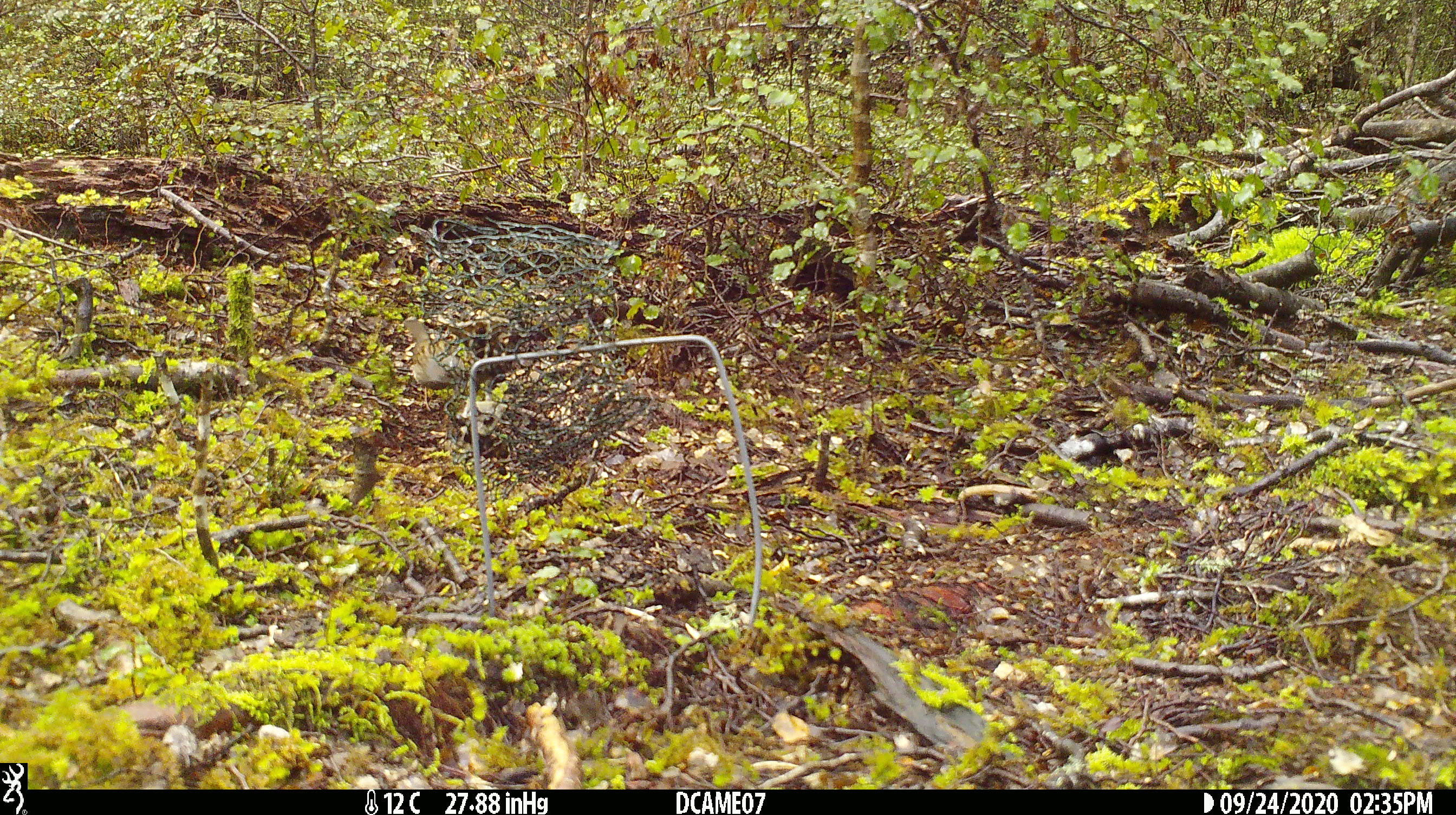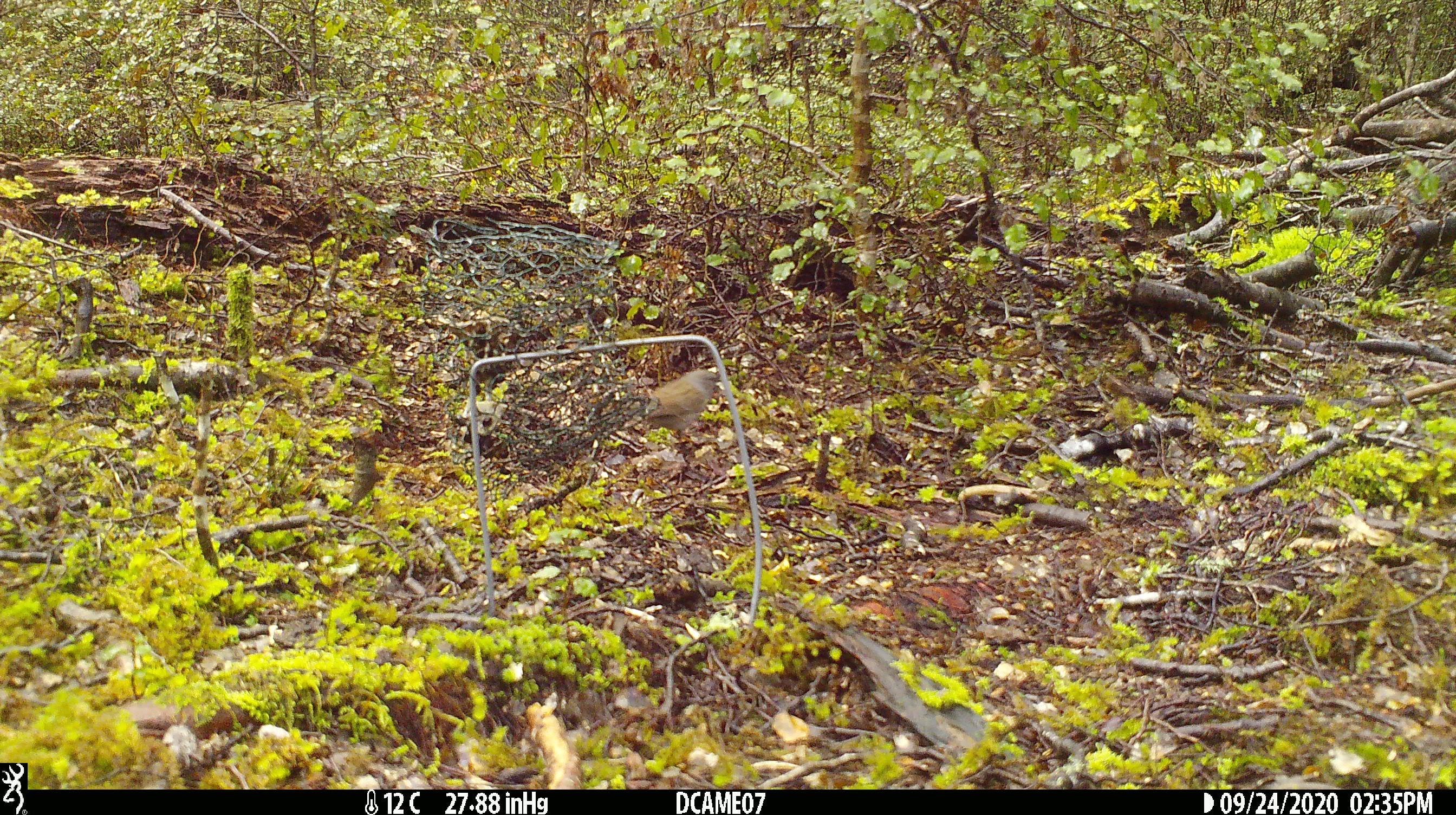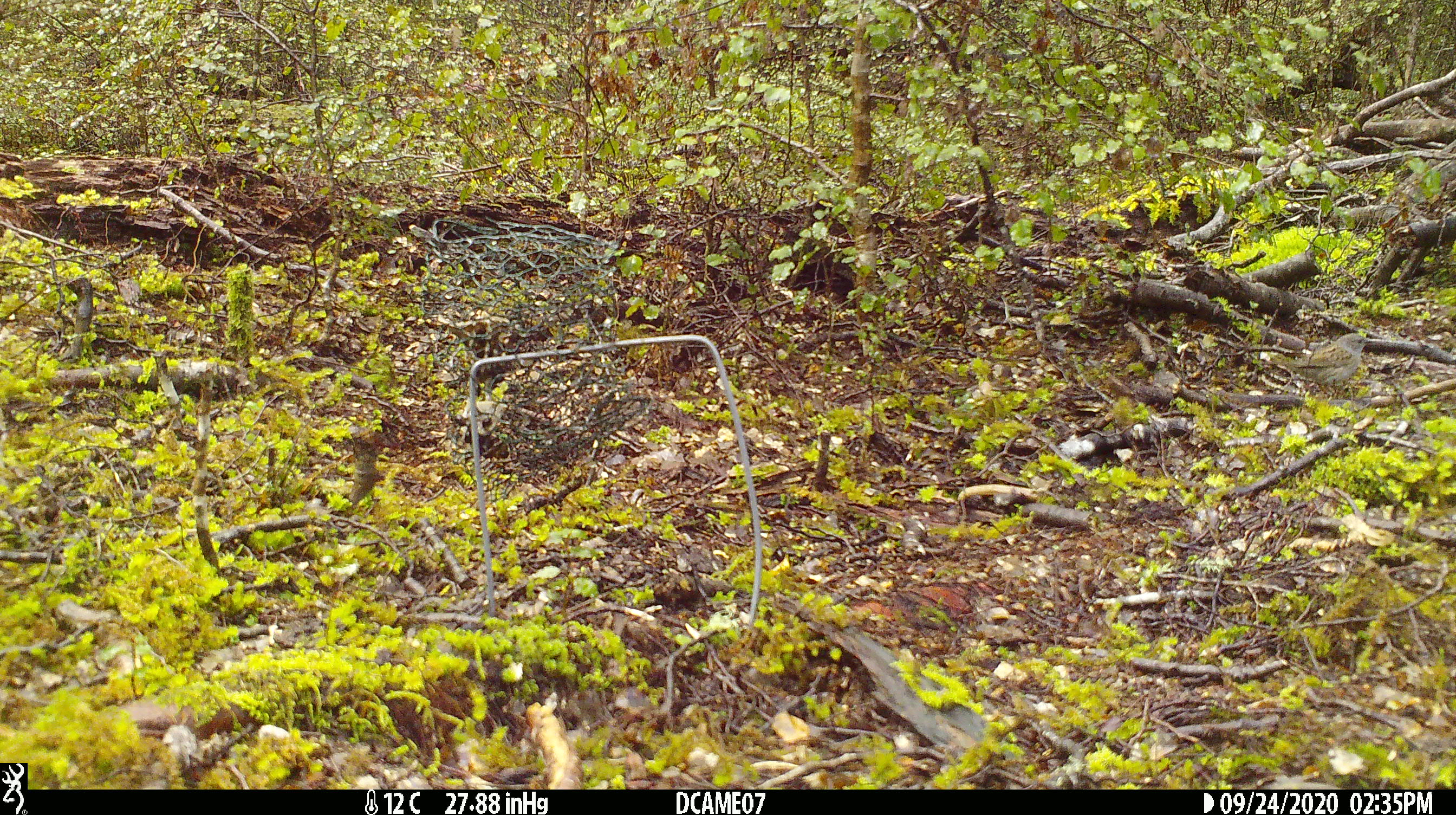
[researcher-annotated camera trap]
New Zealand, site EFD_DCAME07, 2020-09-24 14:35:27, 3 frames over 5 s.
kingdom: Animalia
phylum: Chordata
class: Aves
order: Passeriformes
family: Prunellidae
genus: Prunella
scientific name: Prunella modularis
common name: dunnock